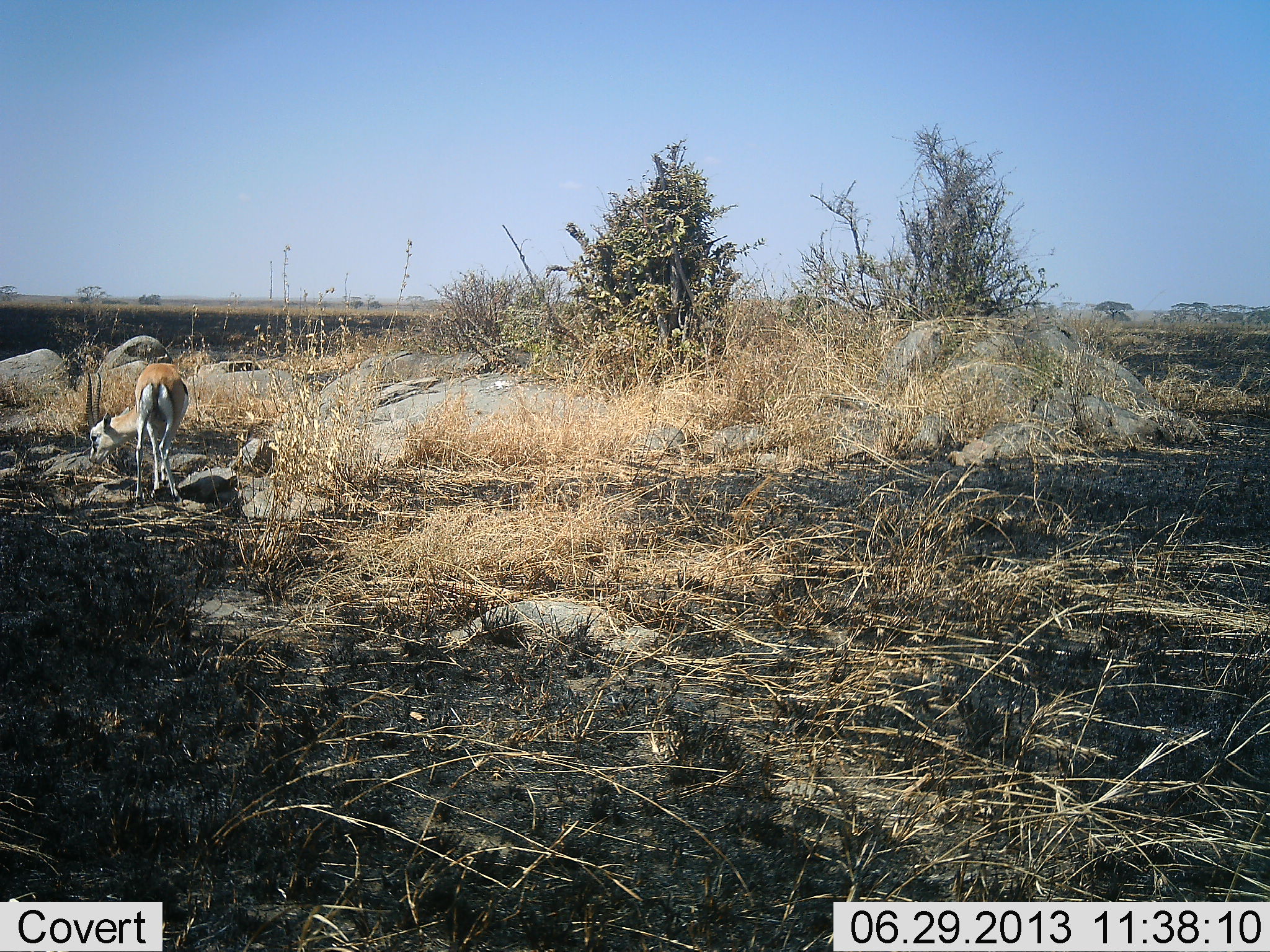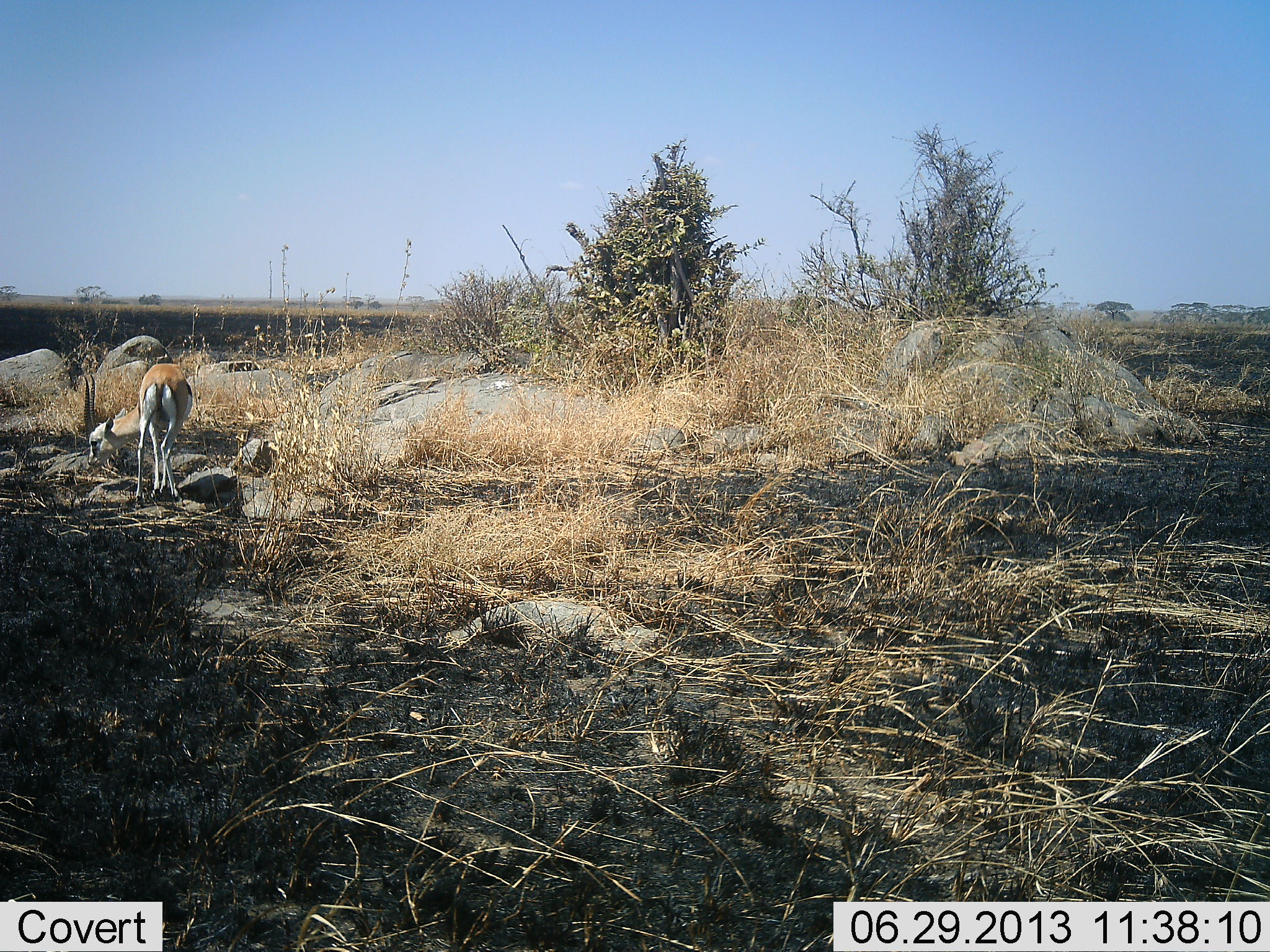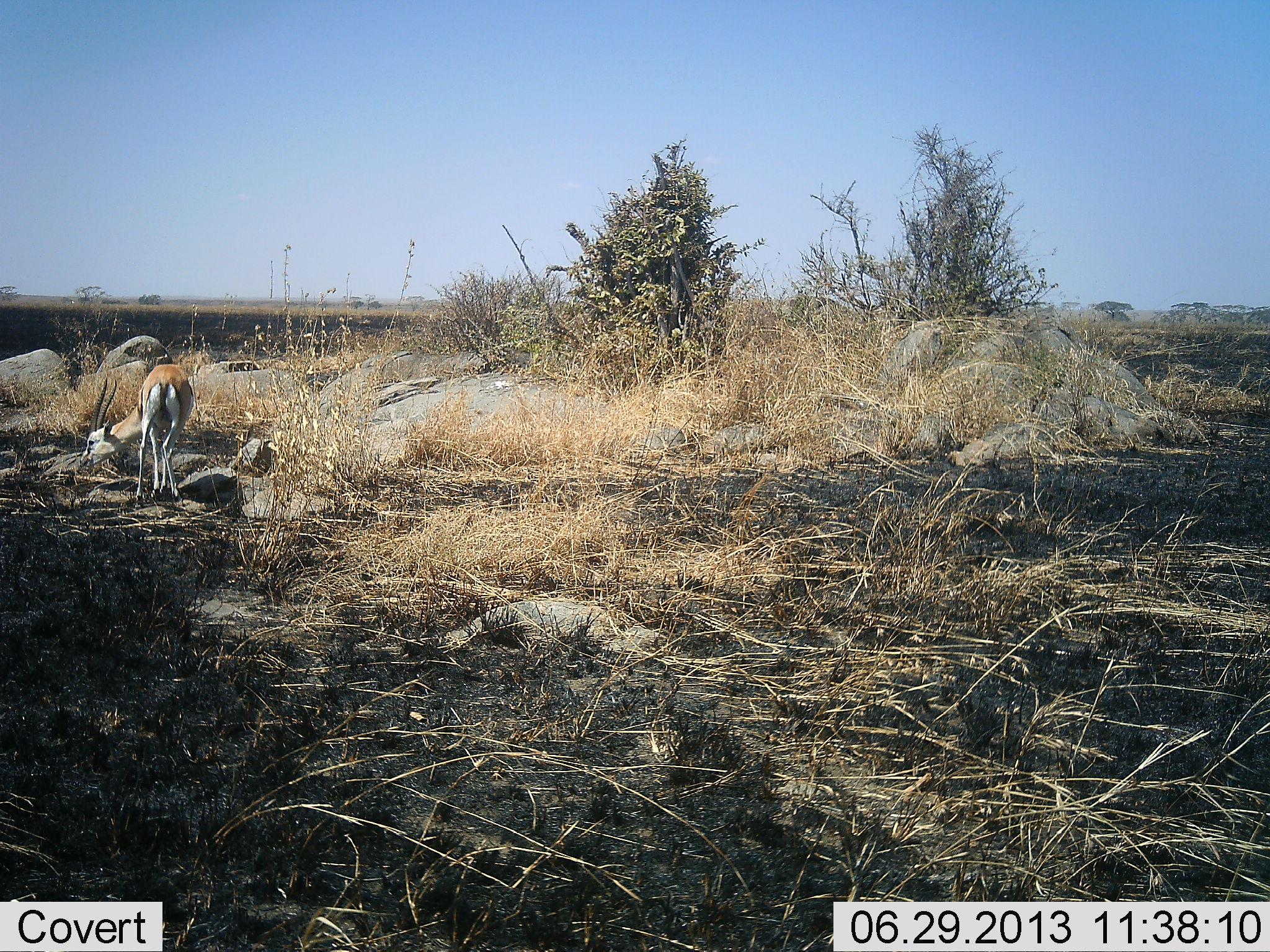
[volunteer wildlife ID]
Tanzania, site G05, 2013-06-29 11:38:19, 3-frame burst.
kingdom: Animalia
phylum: Chordata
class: Mammalia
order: Artiodactyla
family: Bovidae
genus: Eudorcas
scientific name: Eudorcas thomsonii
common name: thomson's gazelle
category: gazellethomsons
Gazellethomsons (thomson's gazelle) (Eudorcas thomsonii), count 1. Behavior (volunteer vote fractions): standing 23%, resting 8%, moving 0%, interacting 0%. Young present (vote fraction): 0%. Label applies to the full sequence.